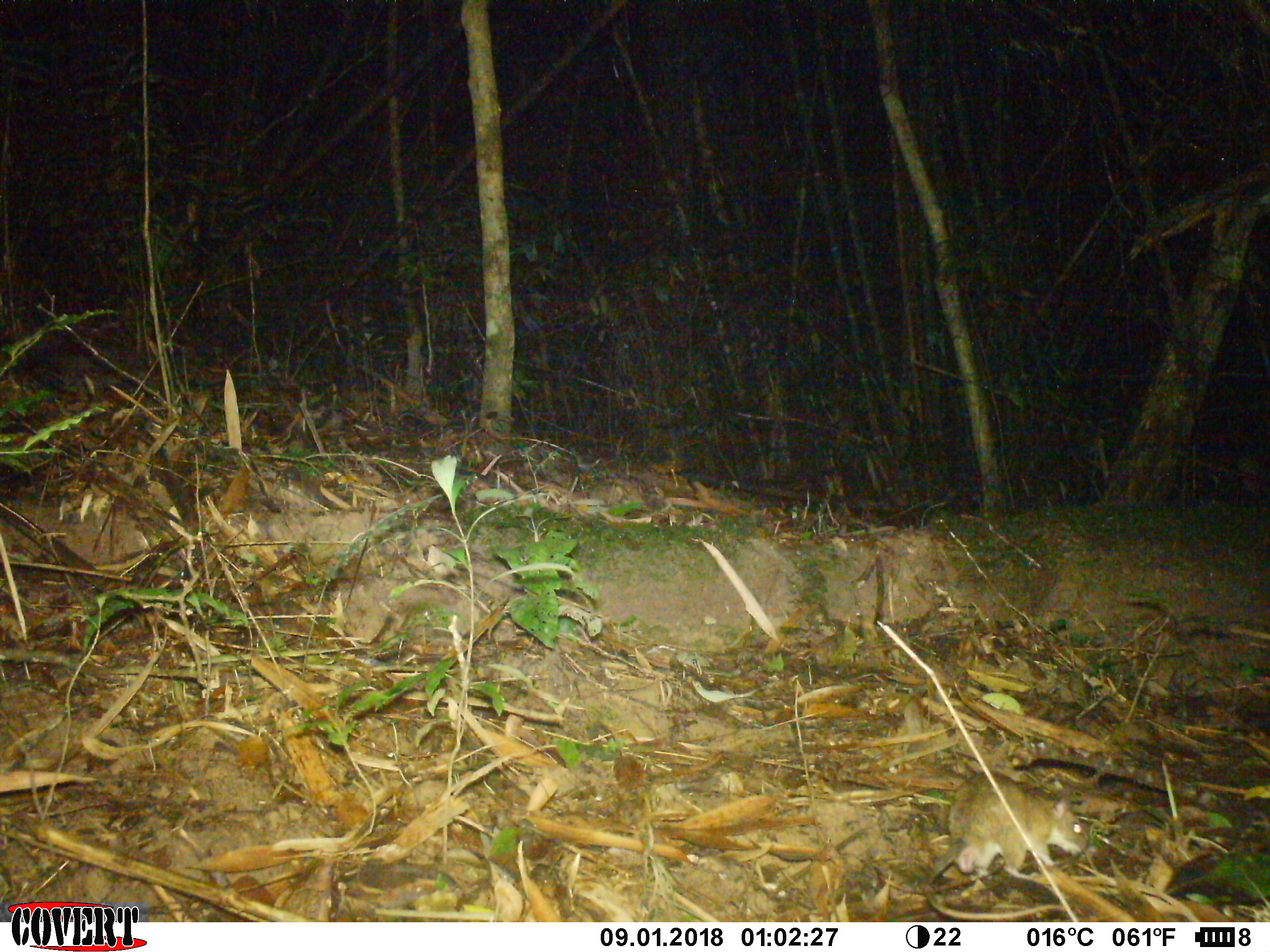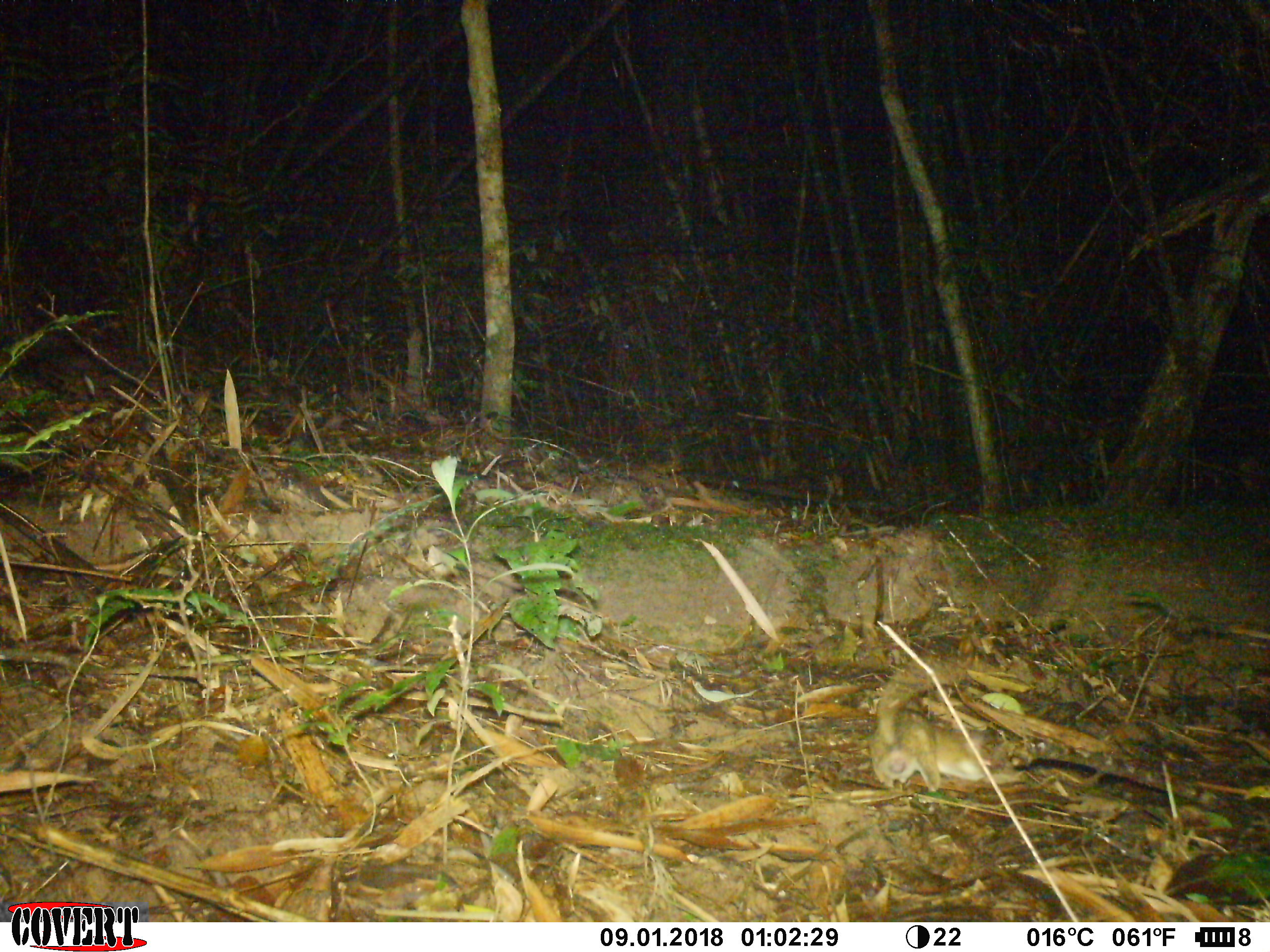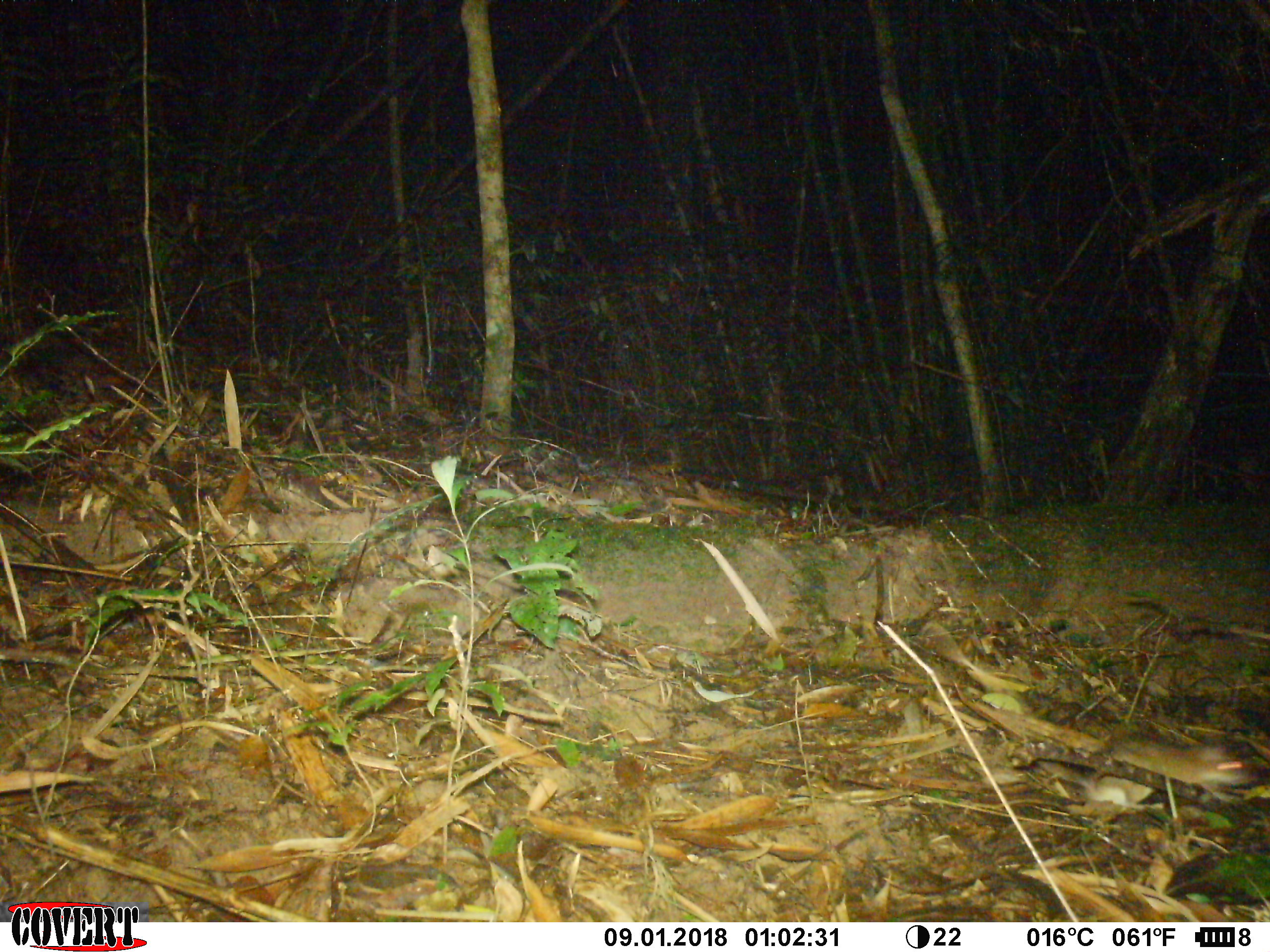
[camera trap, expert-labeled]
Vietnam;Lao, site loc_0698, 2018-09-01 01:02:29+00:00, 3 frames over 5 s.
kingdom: Animalia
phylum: Chordata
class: Mammalia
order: Rodentia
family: Muridae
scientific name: Muridae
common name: old-world mice and rats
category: unidentified murid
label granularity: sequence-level